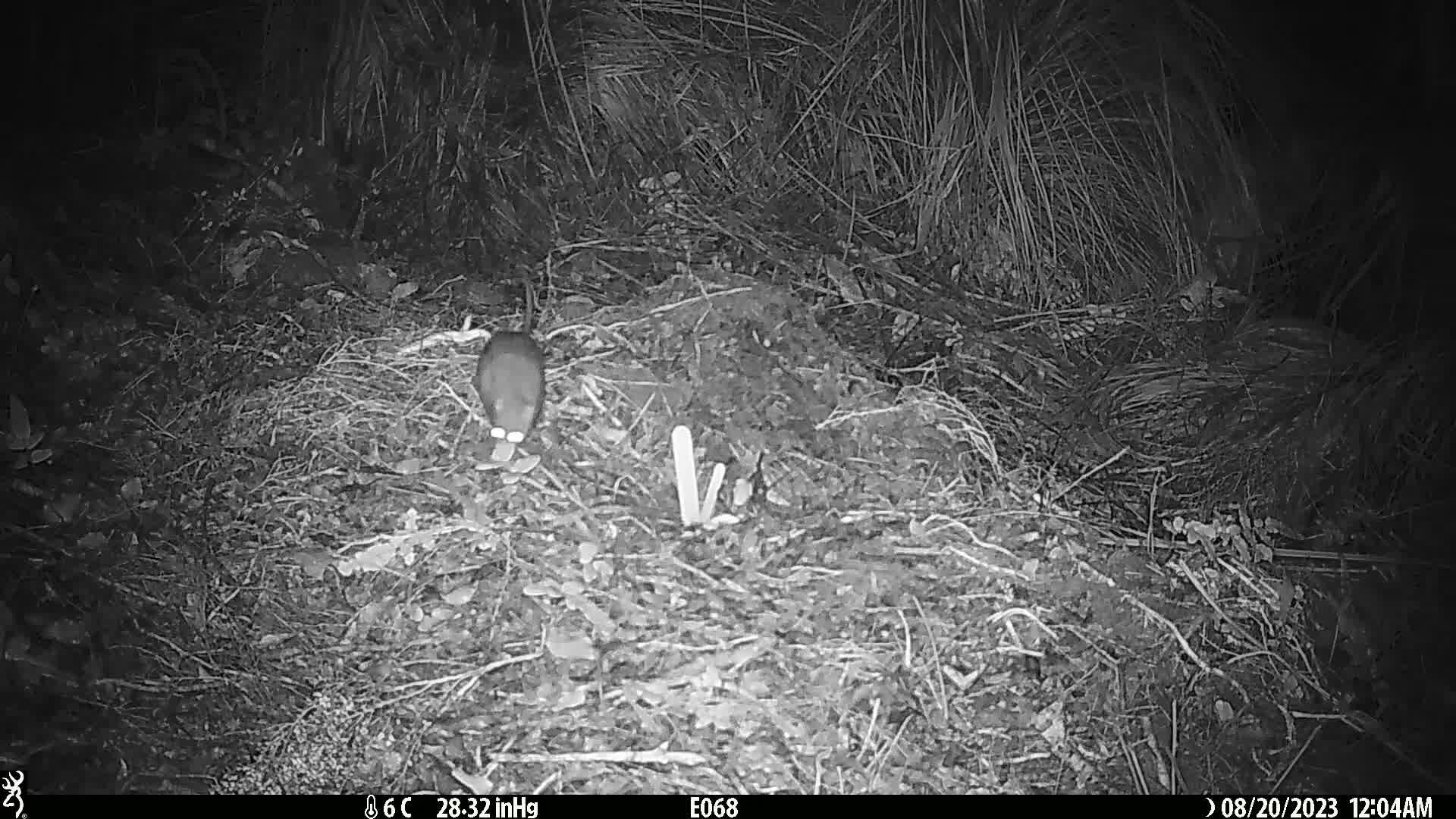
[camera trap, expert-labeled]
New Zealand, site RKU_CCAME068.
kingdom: Animalia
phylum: Chordata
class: Mammalia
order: Rodentia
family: Muridae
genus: Rattus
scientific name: Rattus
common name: rat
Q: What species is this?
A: Rat (Rattus).